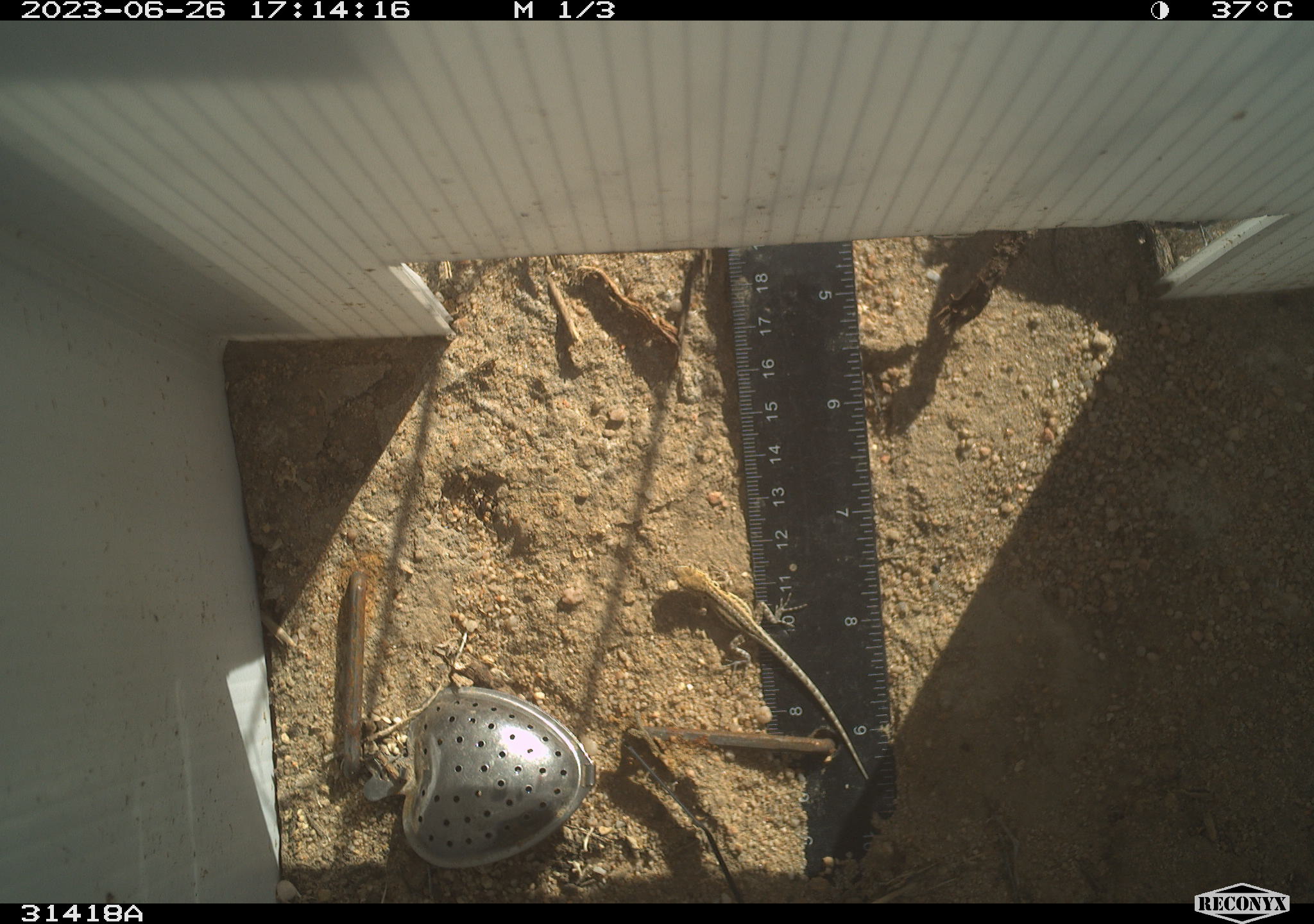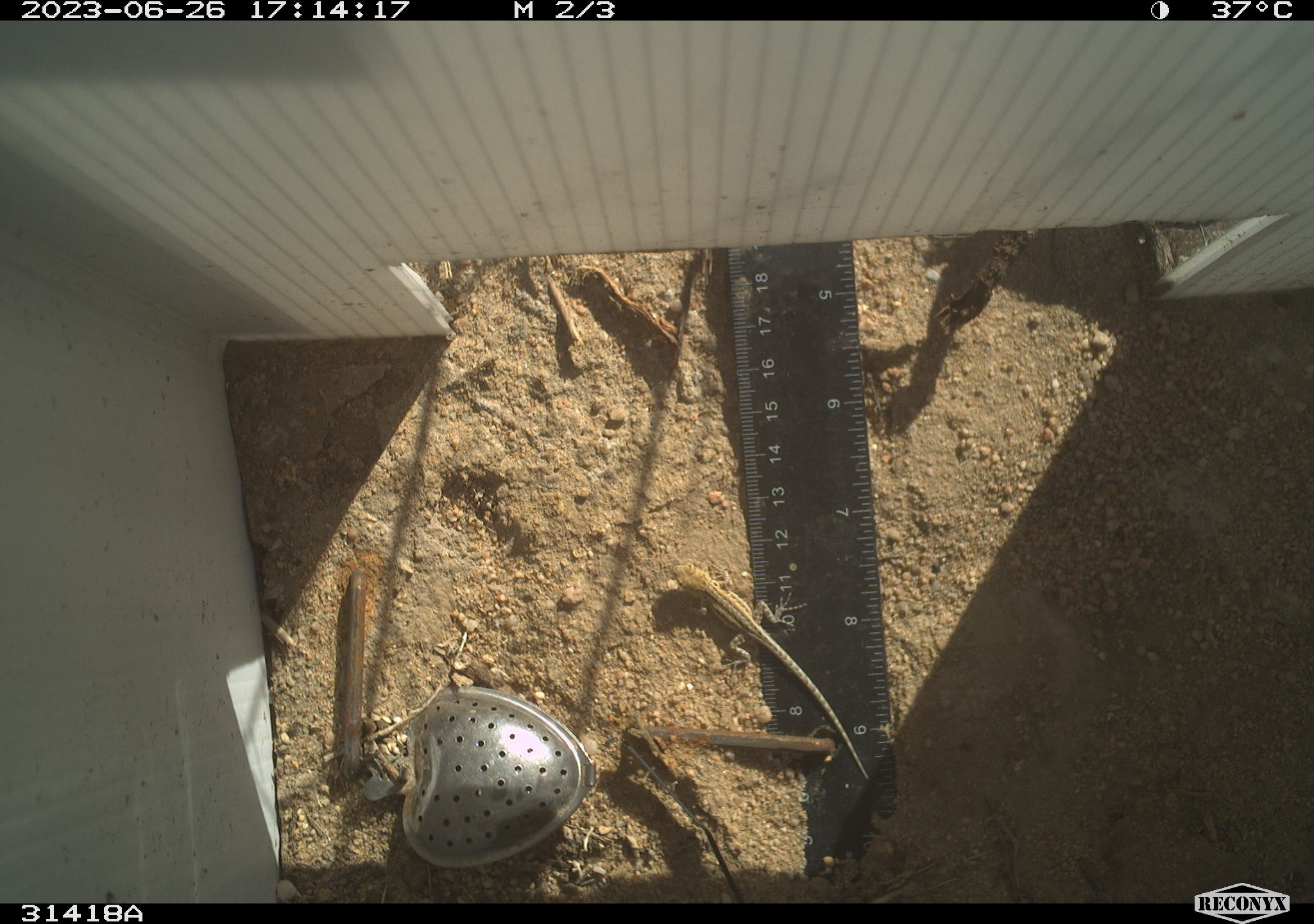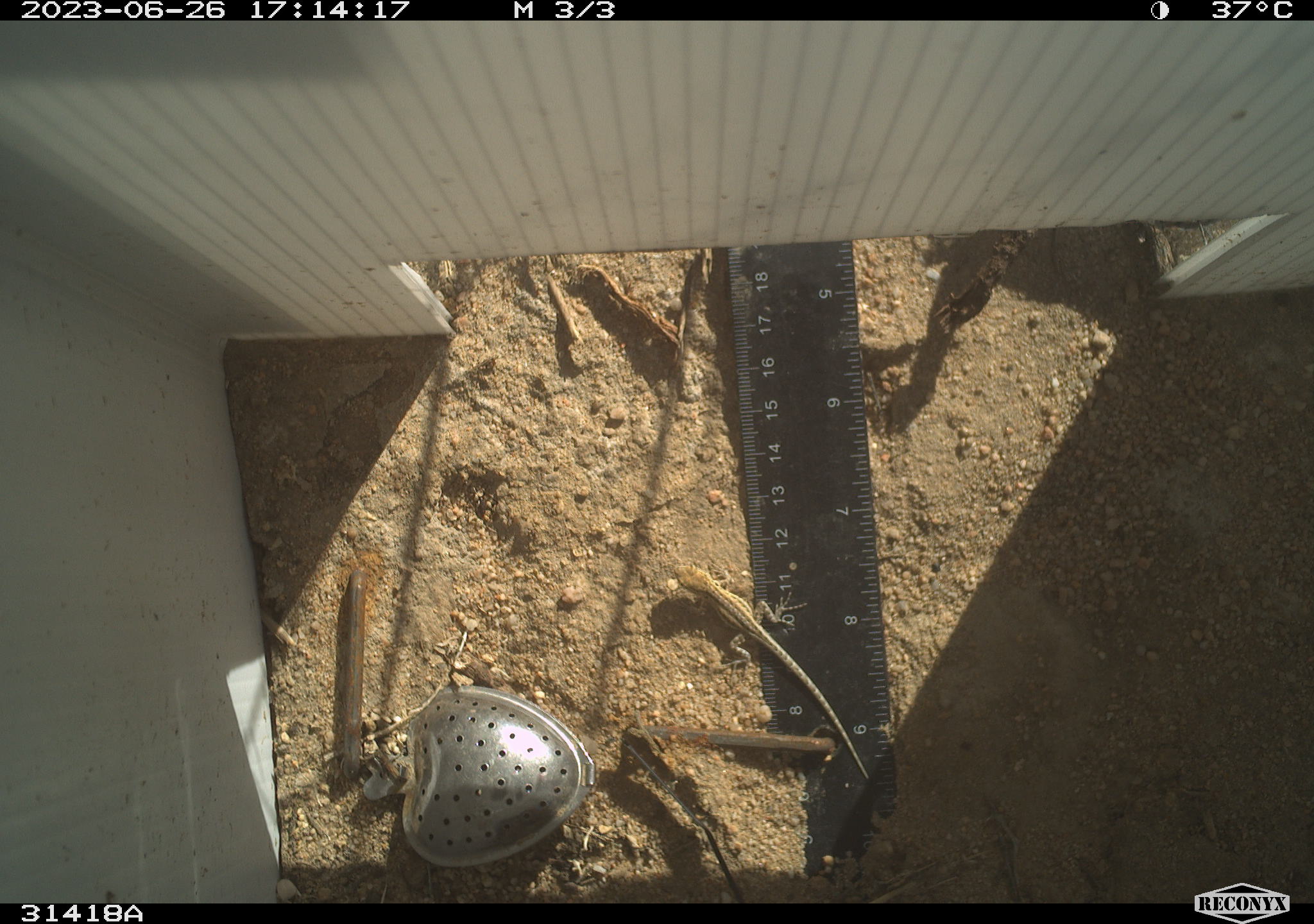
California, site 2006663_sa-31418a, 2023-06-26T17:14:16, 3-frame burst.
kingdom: Animalia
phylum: Chordata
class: Reptilia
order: Squamata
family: Phrynosomatidae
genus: Sceloporus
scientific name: Sceloporus graciosus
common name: common sagebrush lizard